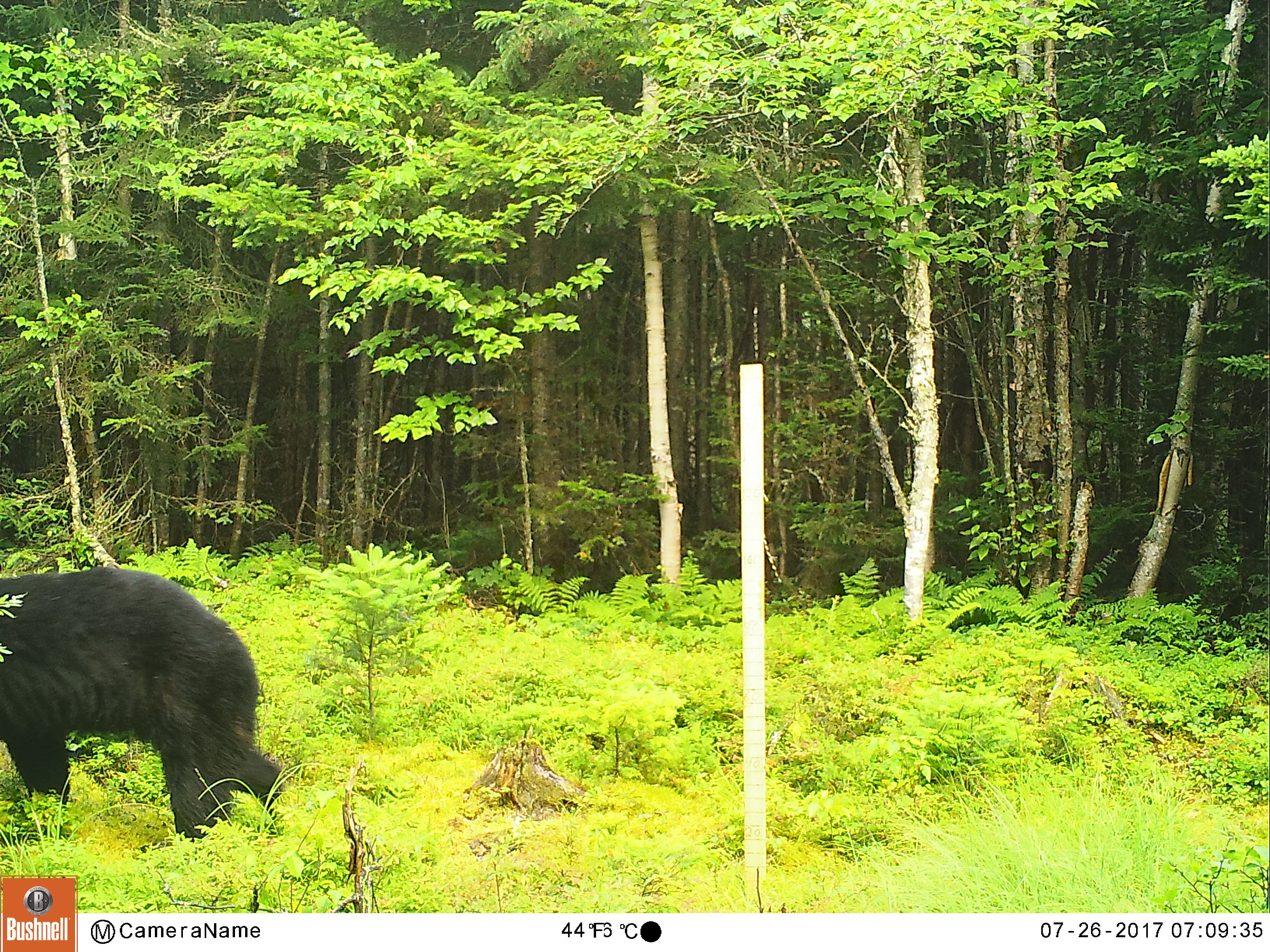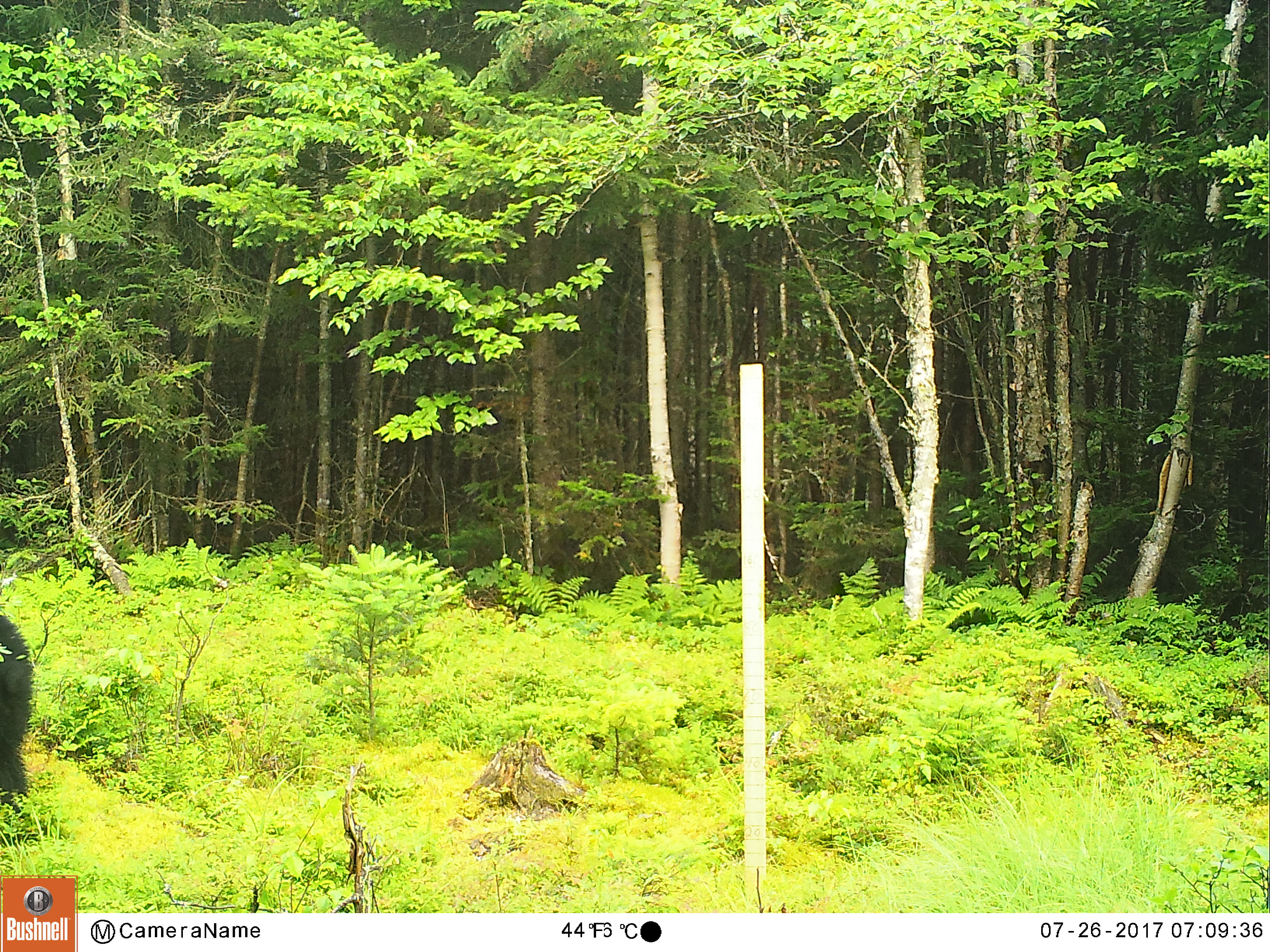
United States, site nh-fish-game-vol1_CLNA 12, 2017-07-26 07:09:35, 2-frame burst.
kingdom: Animalia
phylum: Chordata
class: Mammalia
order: Carnivora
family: Ursidae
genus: Ursus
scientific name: Ursus americanus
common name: black bear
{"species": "black bear (Ursus americanus)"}